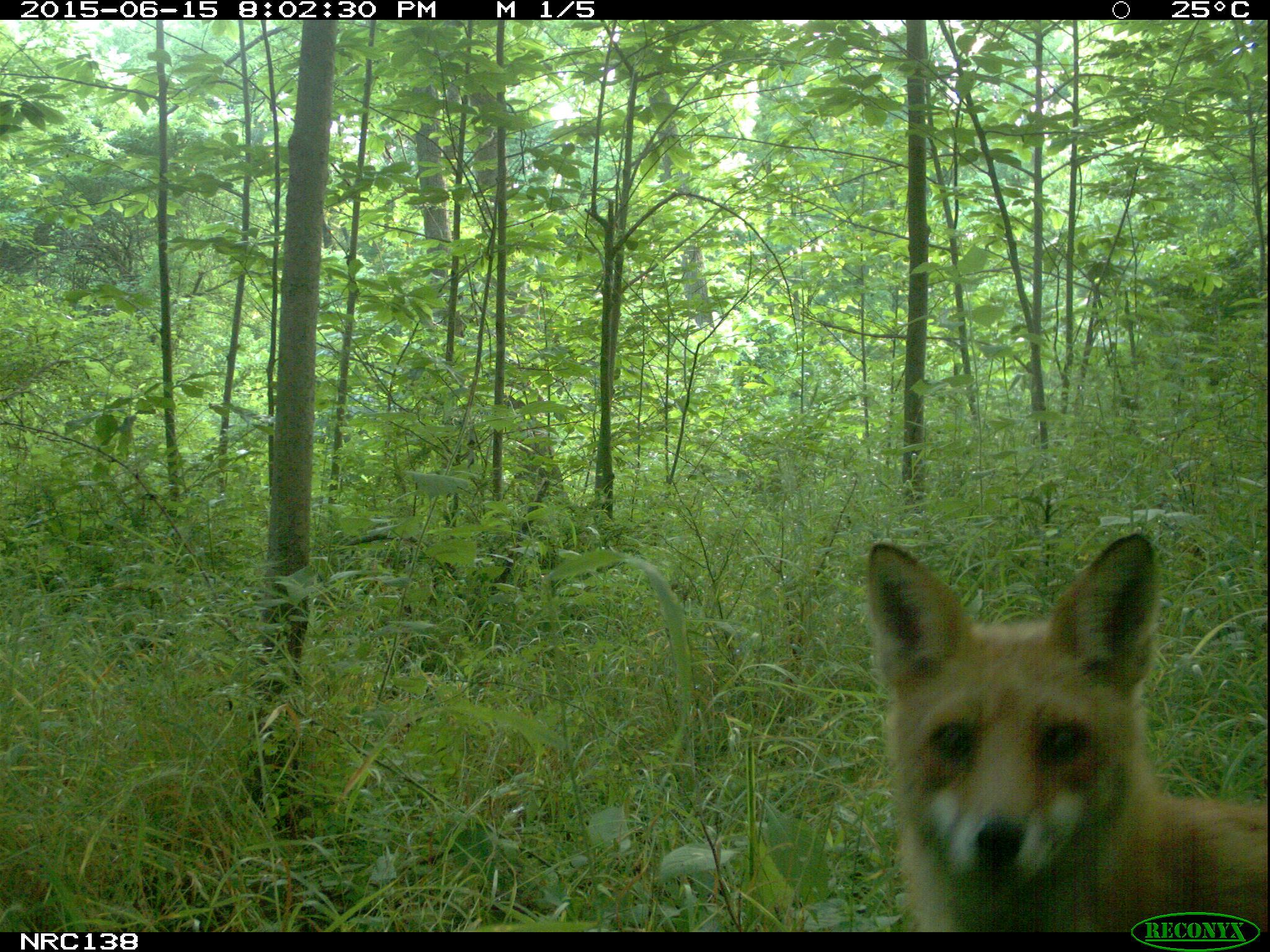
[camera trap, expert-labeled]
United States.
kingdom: Animalia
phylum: Chordata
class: Mammalia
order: Carnivora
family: Canidae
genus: Vulpes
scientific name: Vulpes vulpes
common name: red fox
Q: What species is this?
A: Red Fox (Vulpes vulpes).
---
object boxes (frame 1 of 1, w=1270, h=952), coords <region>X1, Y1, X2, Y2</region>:
Red Fox: <region>841, 528, 1269, 926</region>